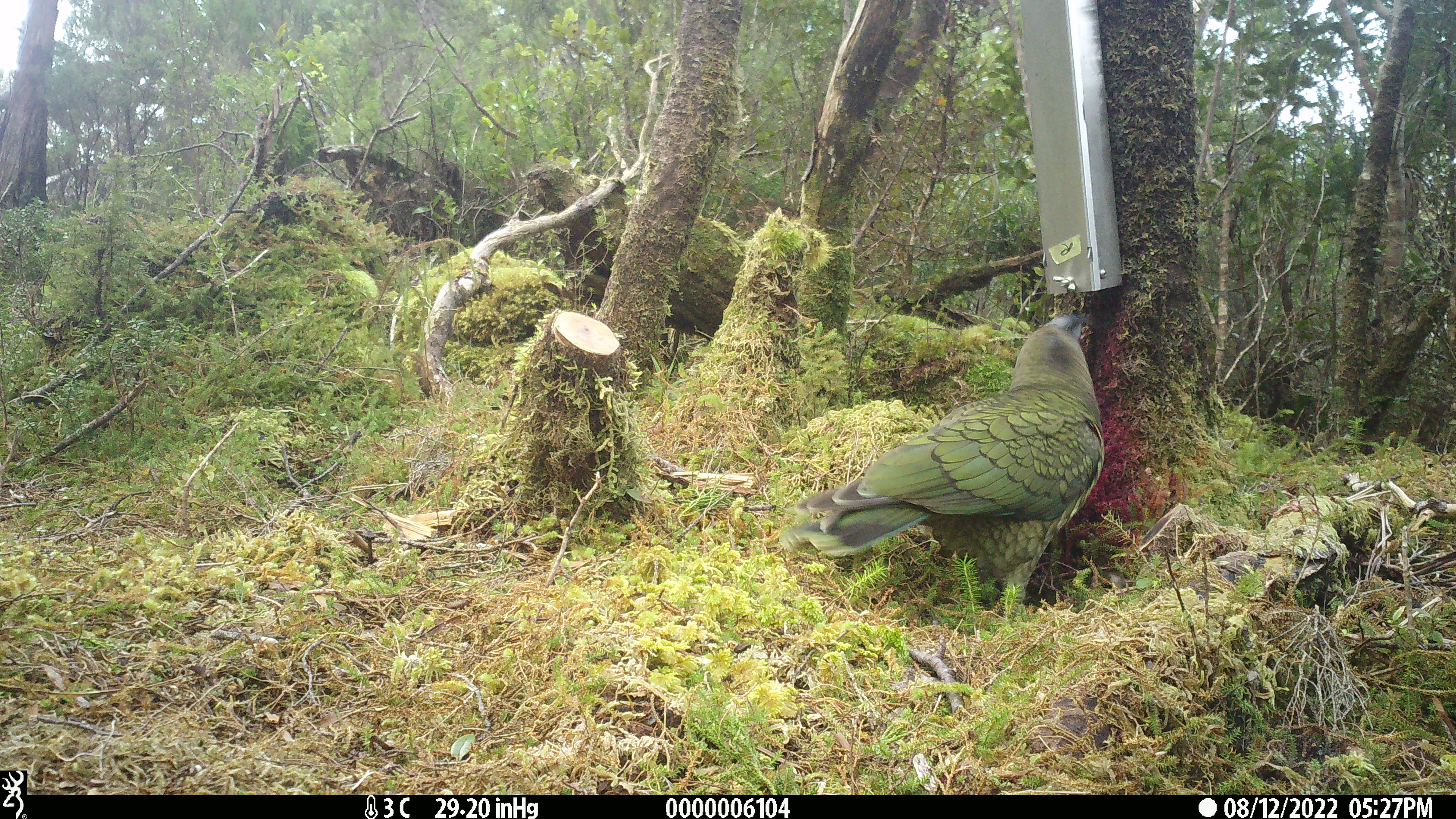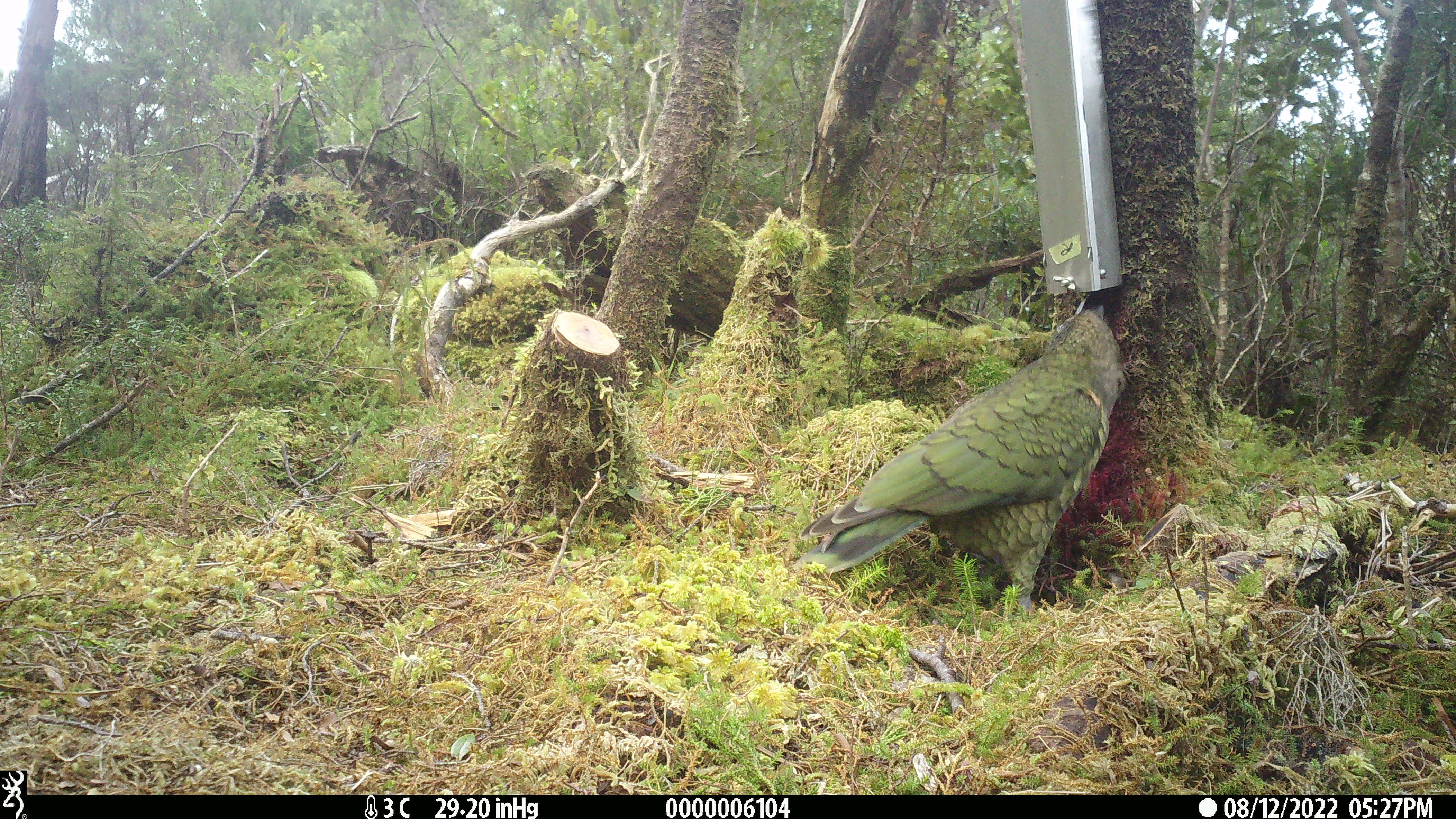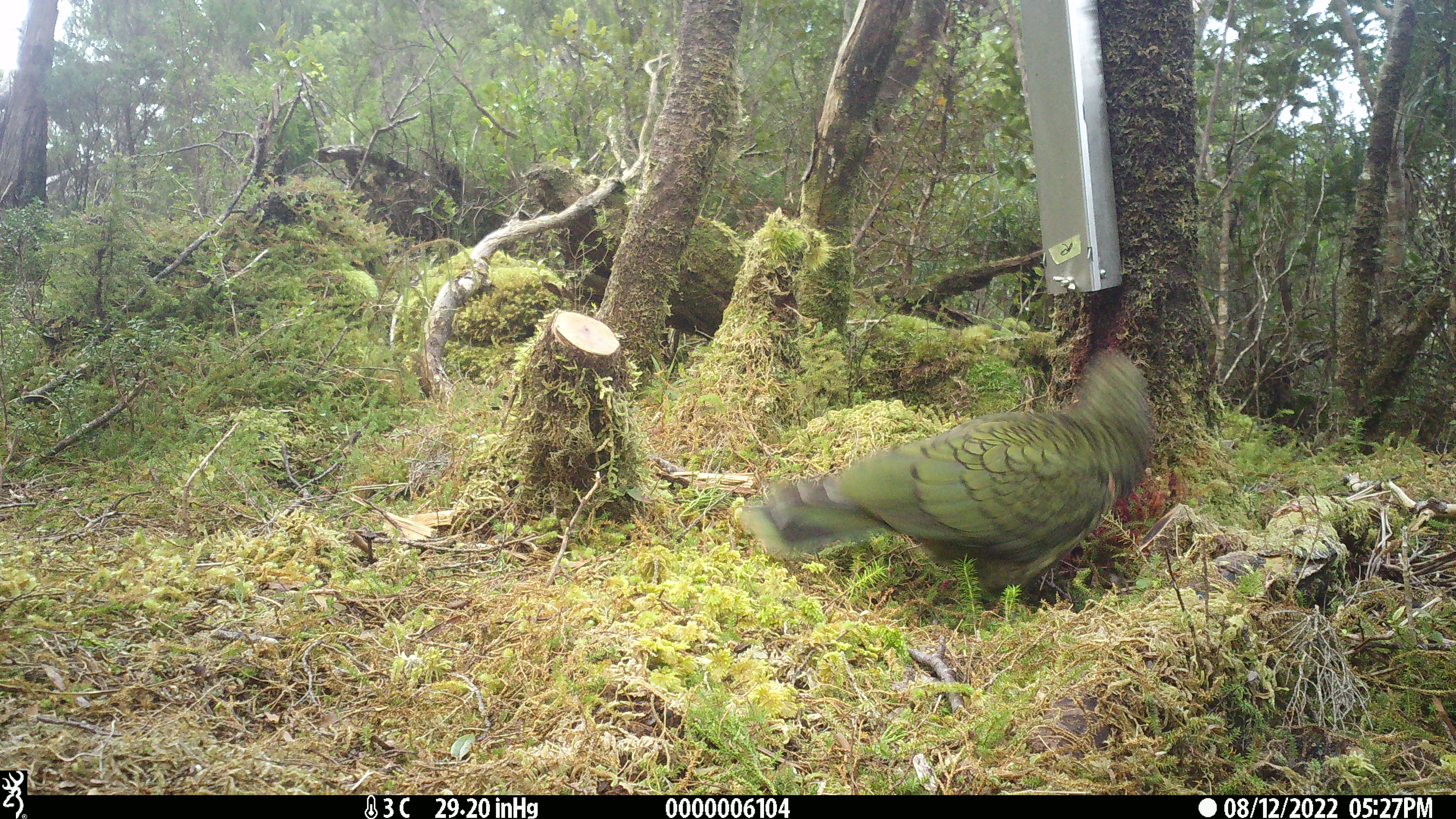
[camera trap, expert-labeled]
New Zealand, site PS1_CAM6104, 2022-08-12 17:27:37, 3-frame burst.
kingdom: Animalia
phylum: Chordata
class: Aves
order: Psittaciformes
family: Strigopidae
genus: Nestor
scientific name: Nestor notabilis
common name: kea